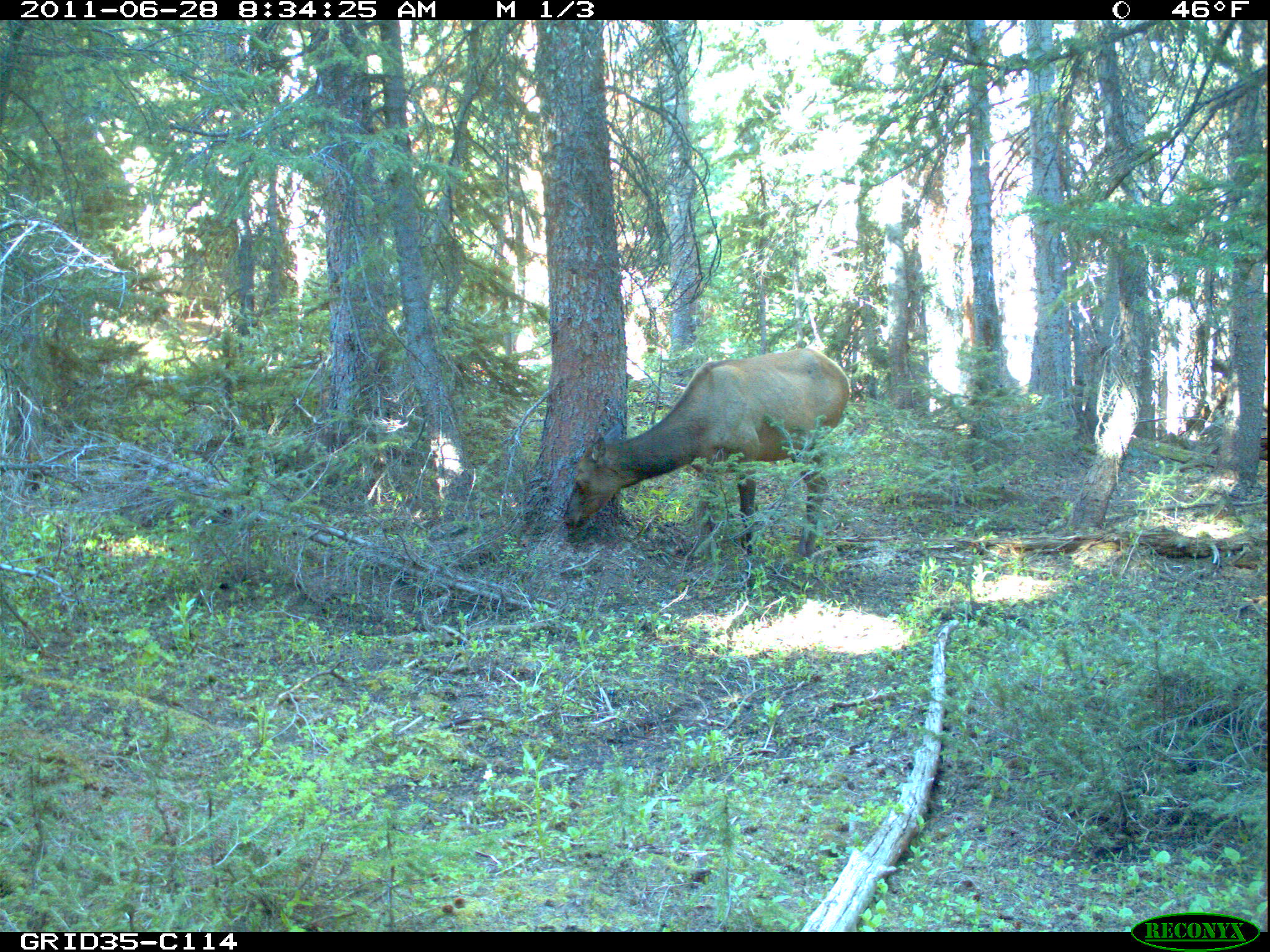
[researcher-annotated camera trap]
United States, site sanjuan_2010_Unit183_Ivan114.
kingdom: Animalia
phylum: Chordata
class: Mammalia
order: Artiodactyla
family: Cervidae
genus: Cervus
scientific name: Cervus elaphus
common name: red deer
Cervus elaphus (red deer).